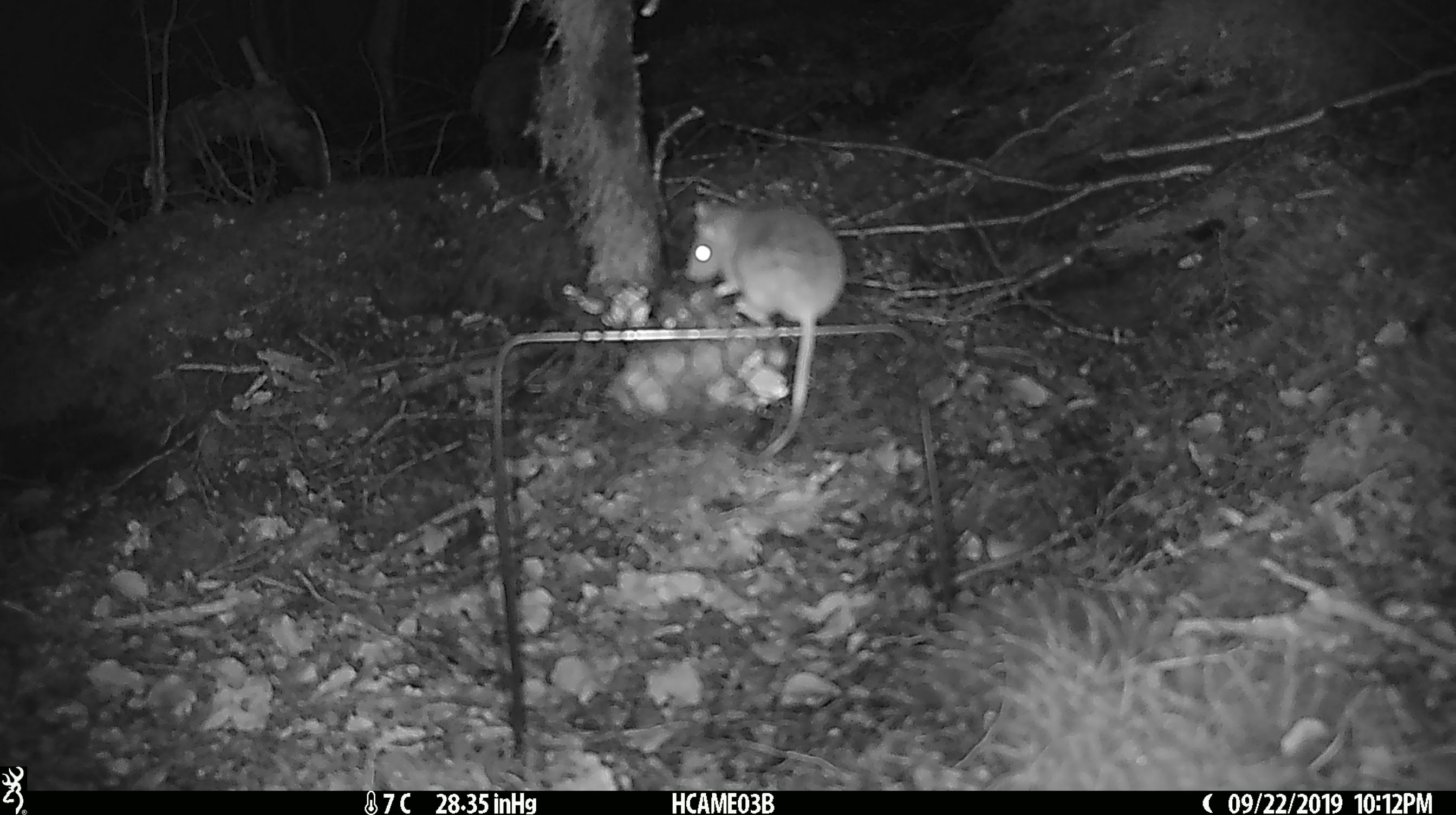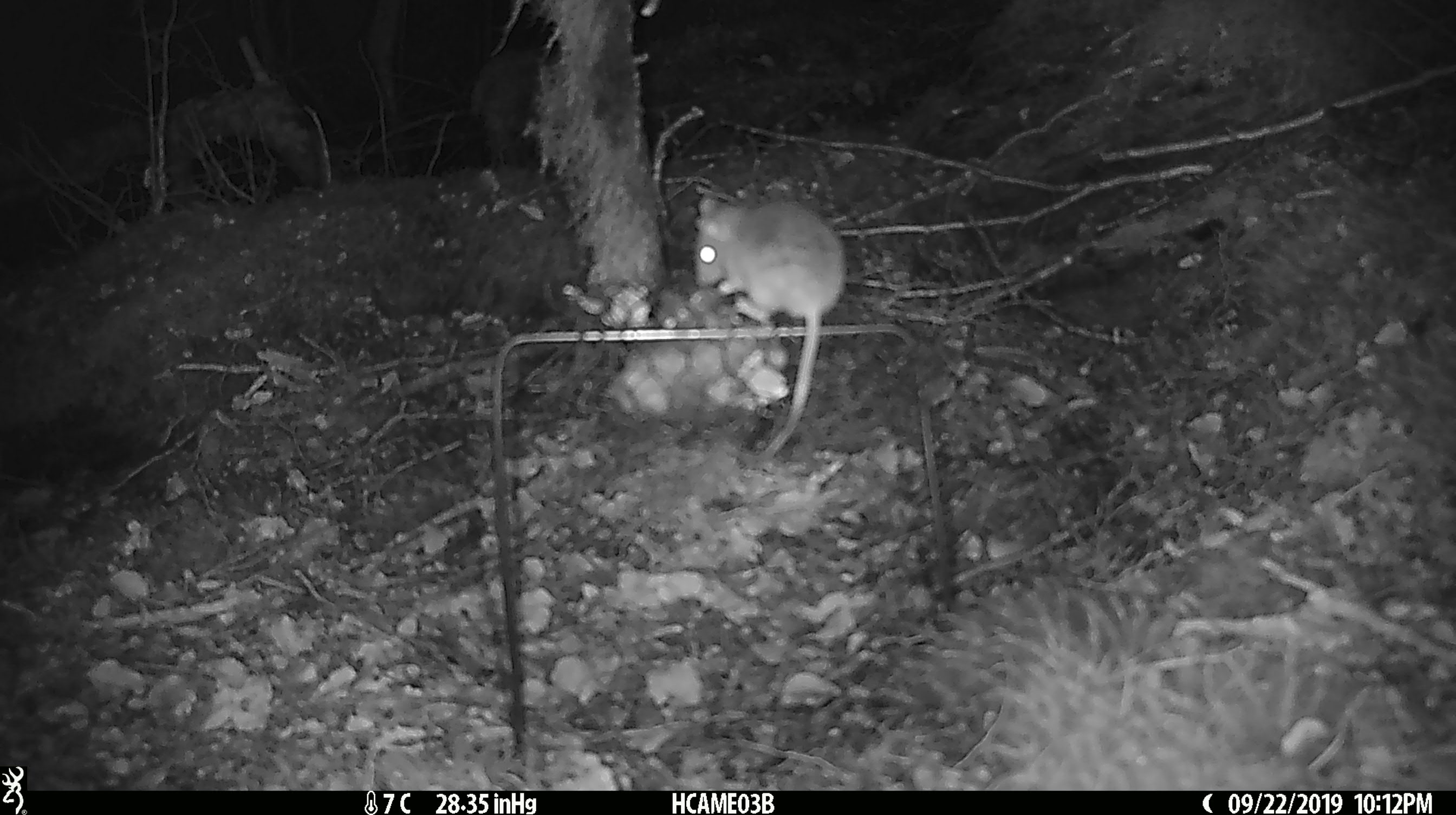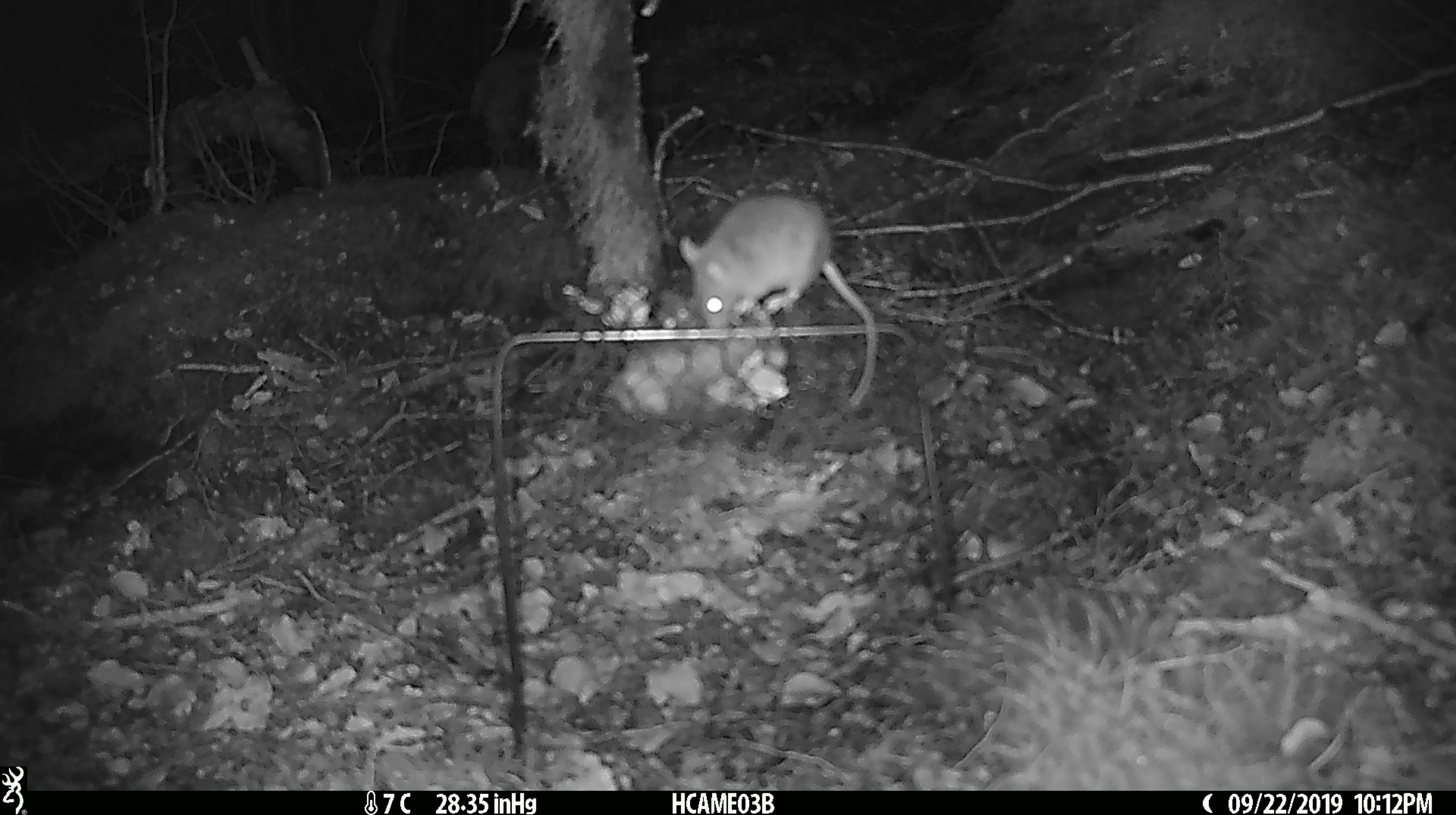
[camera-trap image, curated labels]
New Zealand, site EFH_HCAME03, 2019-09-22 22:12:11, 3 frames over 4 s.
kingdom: Animalia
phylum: Chordata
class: Mammalia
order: Rodentia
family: Muridae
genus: Mus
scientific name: Mus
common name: mouse